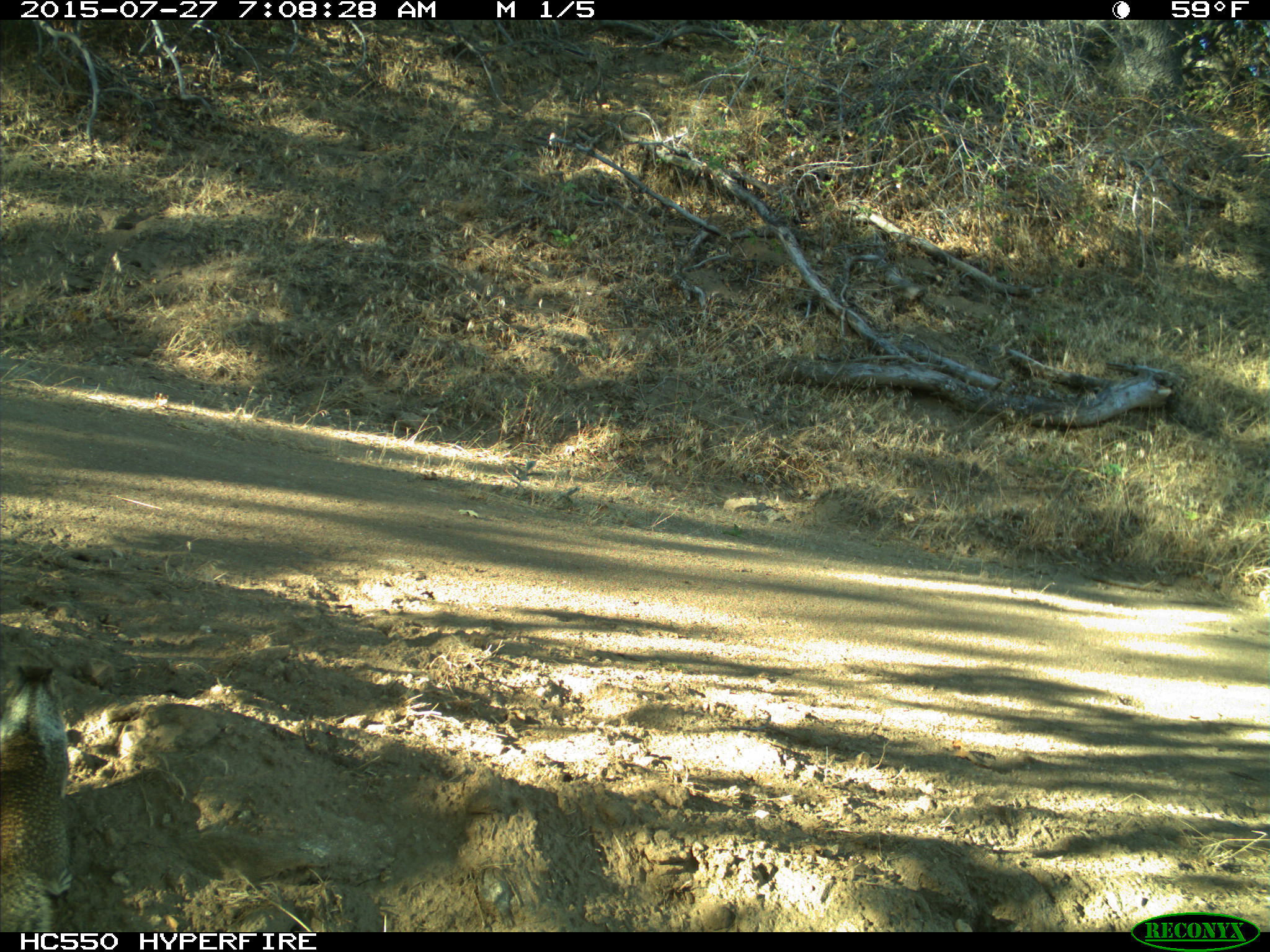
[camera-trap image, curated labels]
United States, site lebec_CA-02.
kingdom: Animalia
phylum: Chordata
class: Mammalia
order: Rodentia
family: Sciuridae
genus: Otospermophilus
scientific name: Otospermophilus beecheyi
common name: california ground squirrel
Otospermophilus beecheyi (california ground squirrel).